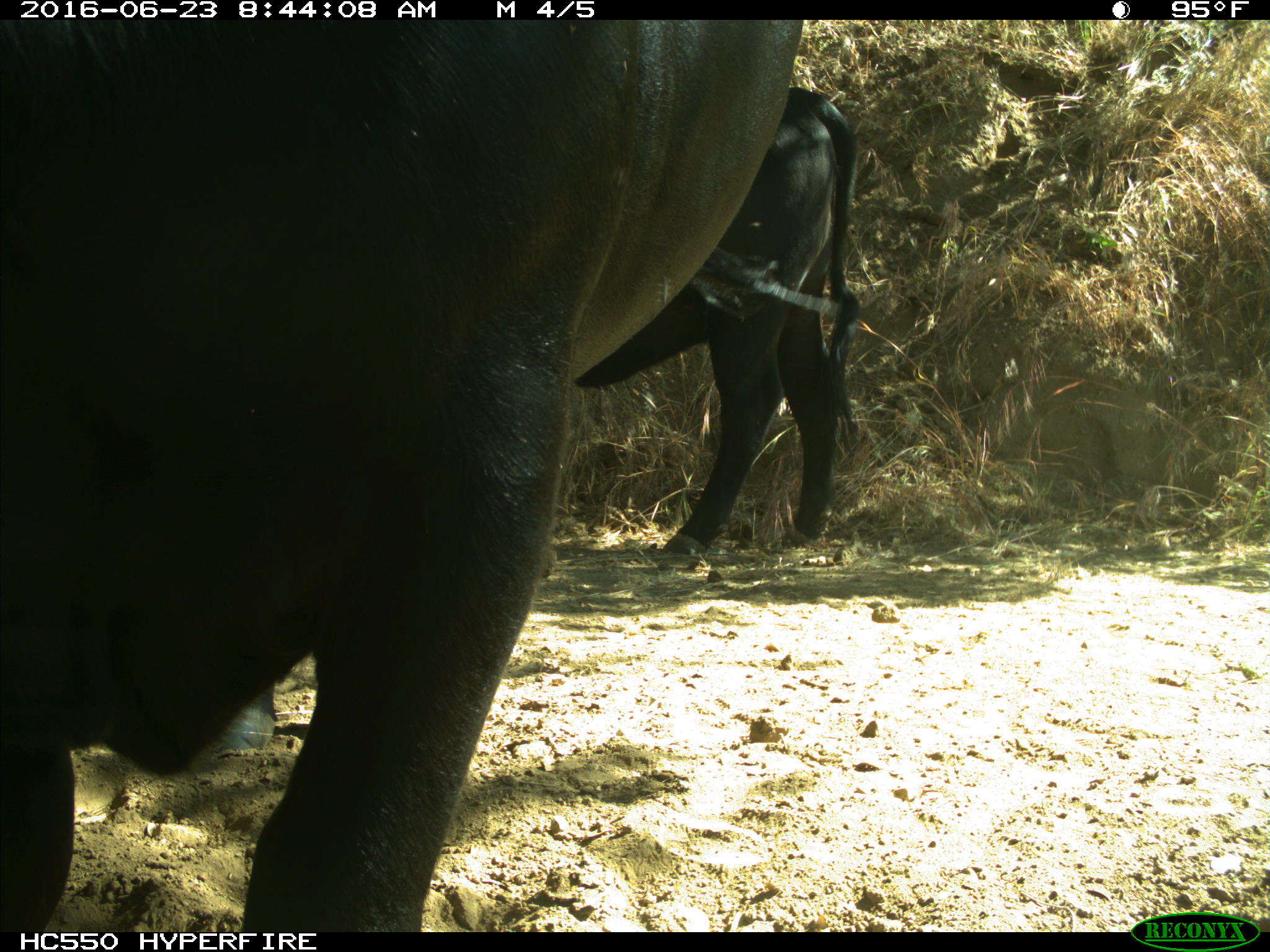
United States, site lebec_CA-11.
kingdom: Animalia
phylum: Chordata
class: Mammalia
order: Artiodactyla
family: Bovidae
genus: Bos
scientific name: Bos taurus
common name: domestic cow